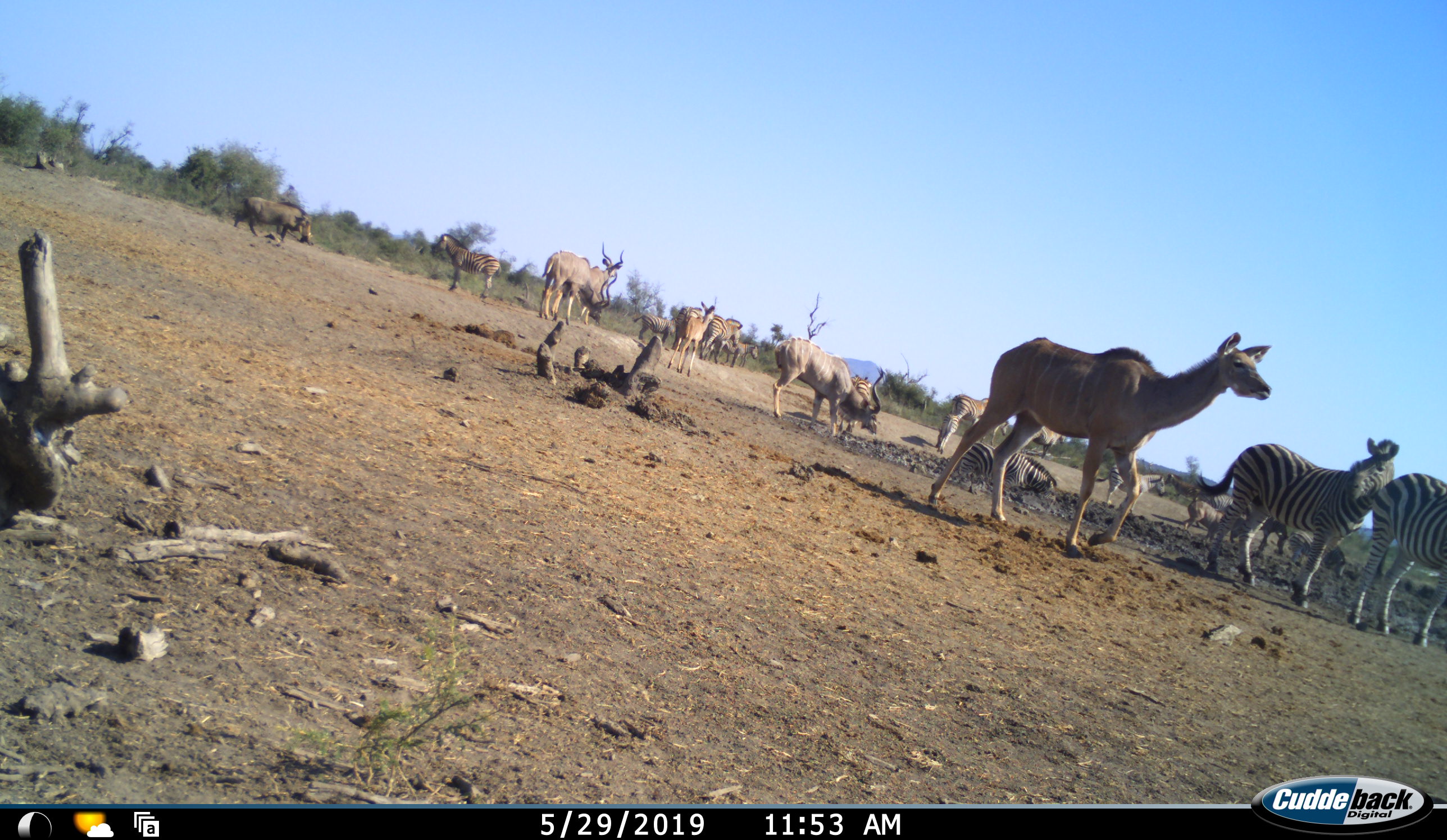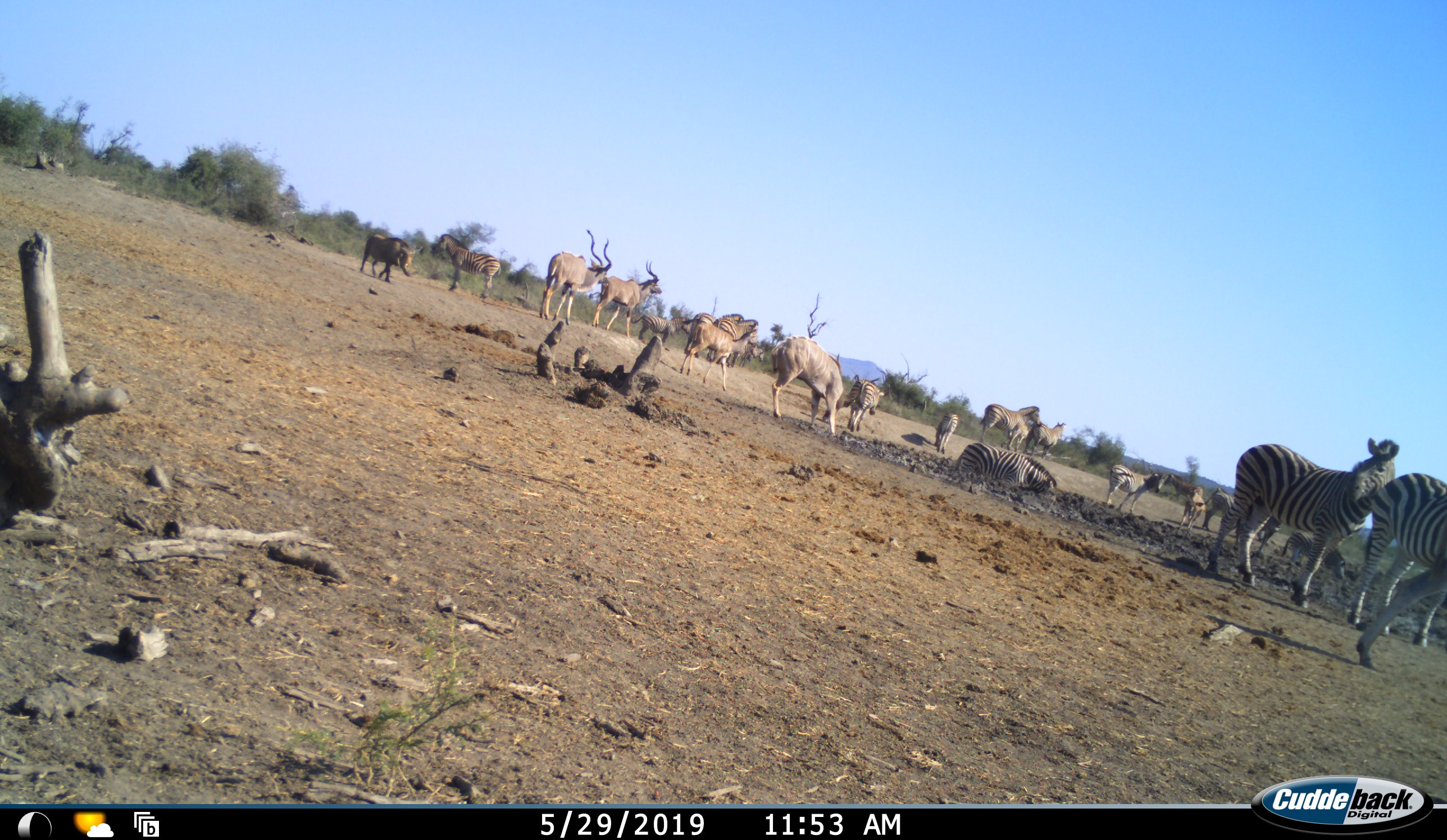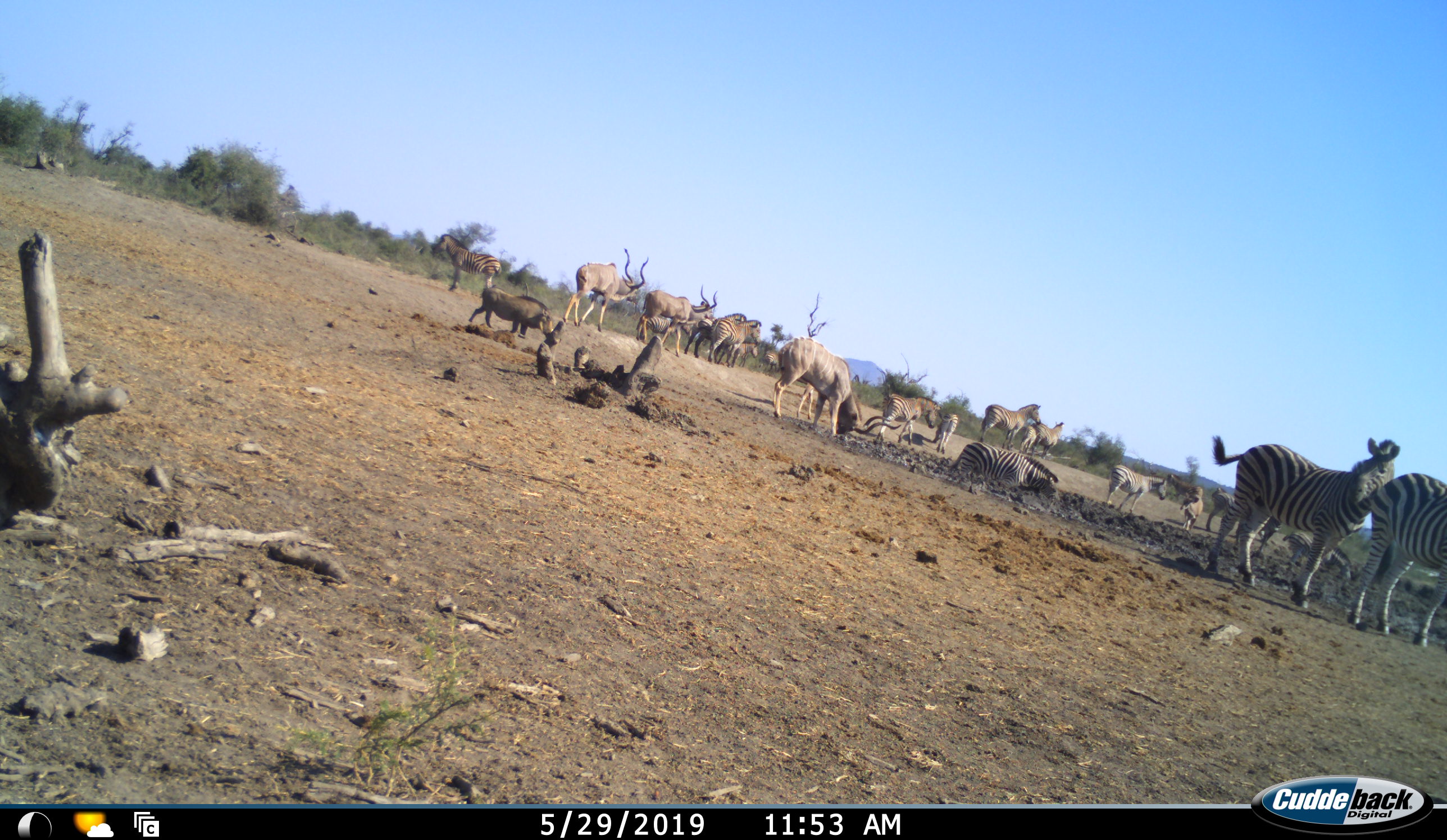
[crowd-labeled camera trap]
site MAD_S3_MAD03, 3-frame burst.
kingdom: Animalia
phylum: Chordata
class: Mammalia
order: Artiodactyla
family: Bovidae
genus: Tragelaphus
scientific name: Tragelaphus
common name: kudu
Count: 5.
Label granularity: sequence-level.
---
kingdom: Animalia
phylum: Chordata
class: Mammalia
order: Artiodactyla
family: Suidae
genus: Phacochoerus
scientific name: Phacochoerus africanus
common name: warthog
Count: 1.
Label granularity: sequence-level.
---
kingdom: Animalia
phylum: Chordata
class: Mammalia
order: Perissodactyla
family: Equidae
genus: Equus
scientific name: Equus quagga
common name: plains zebra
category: zebraplains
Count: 11-50.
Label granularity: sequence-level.